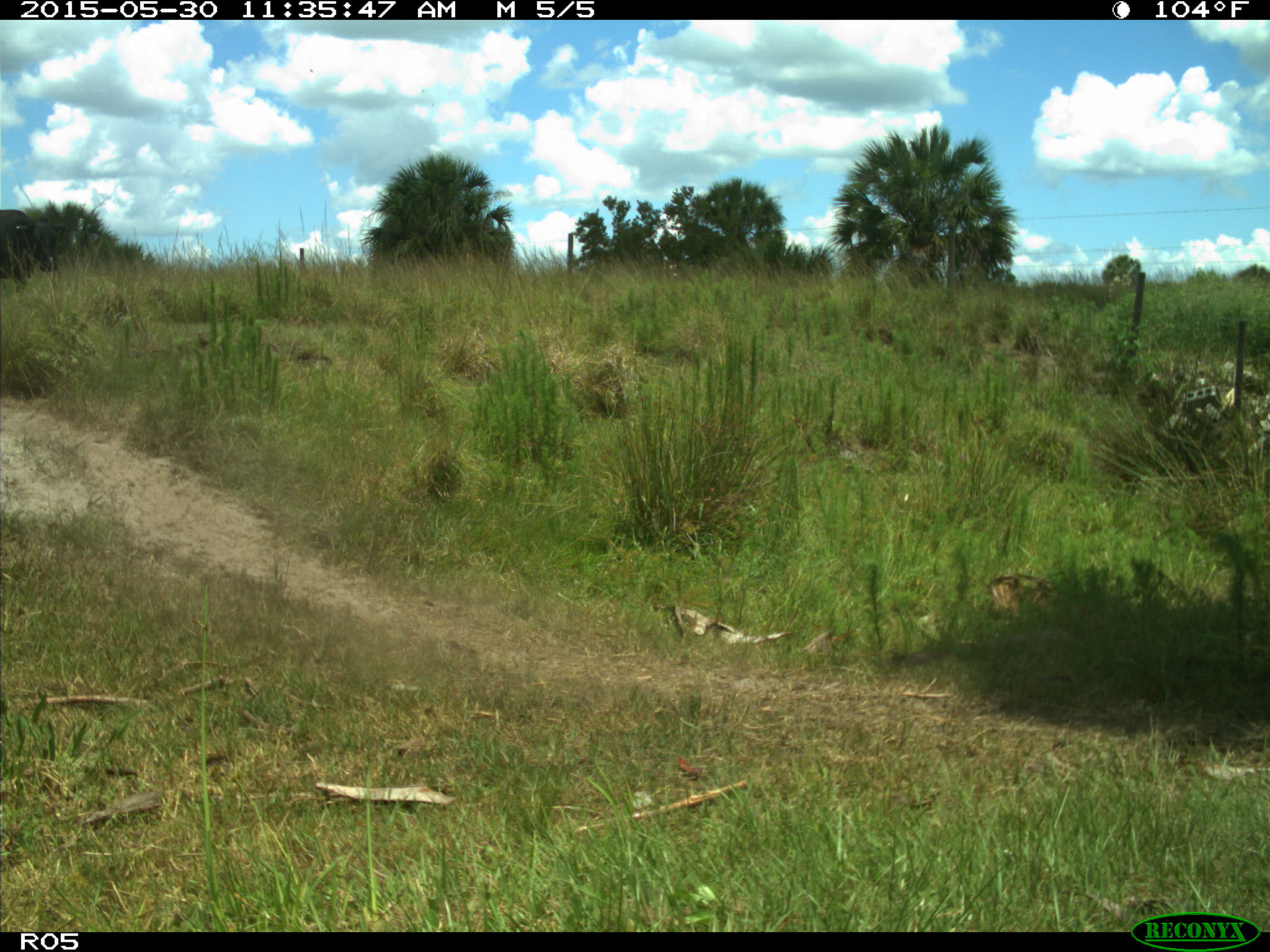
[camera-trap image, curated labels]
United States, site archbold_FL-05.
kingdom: Animalia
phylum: Chordata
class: Mammalia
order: Artiodactyla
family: Bovidae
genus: Bos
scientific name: Bos taurus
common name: domestic cow